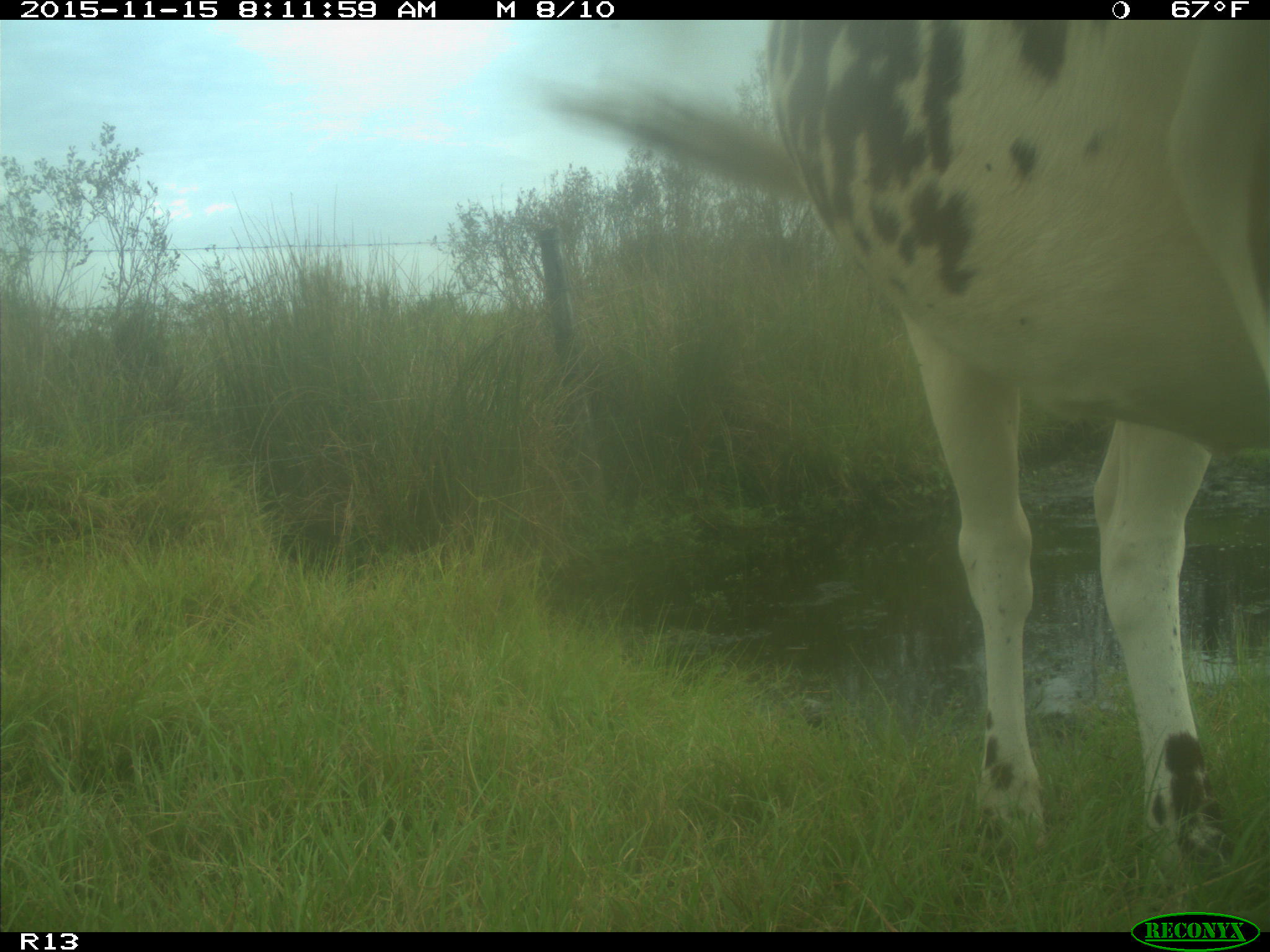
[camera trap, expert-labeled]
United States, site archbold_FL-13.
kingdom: Animalia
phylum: Chordata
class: Mammalia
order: Artiodactyla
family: Bovidae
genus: Bos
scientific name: Bos taurus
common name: domestic cow